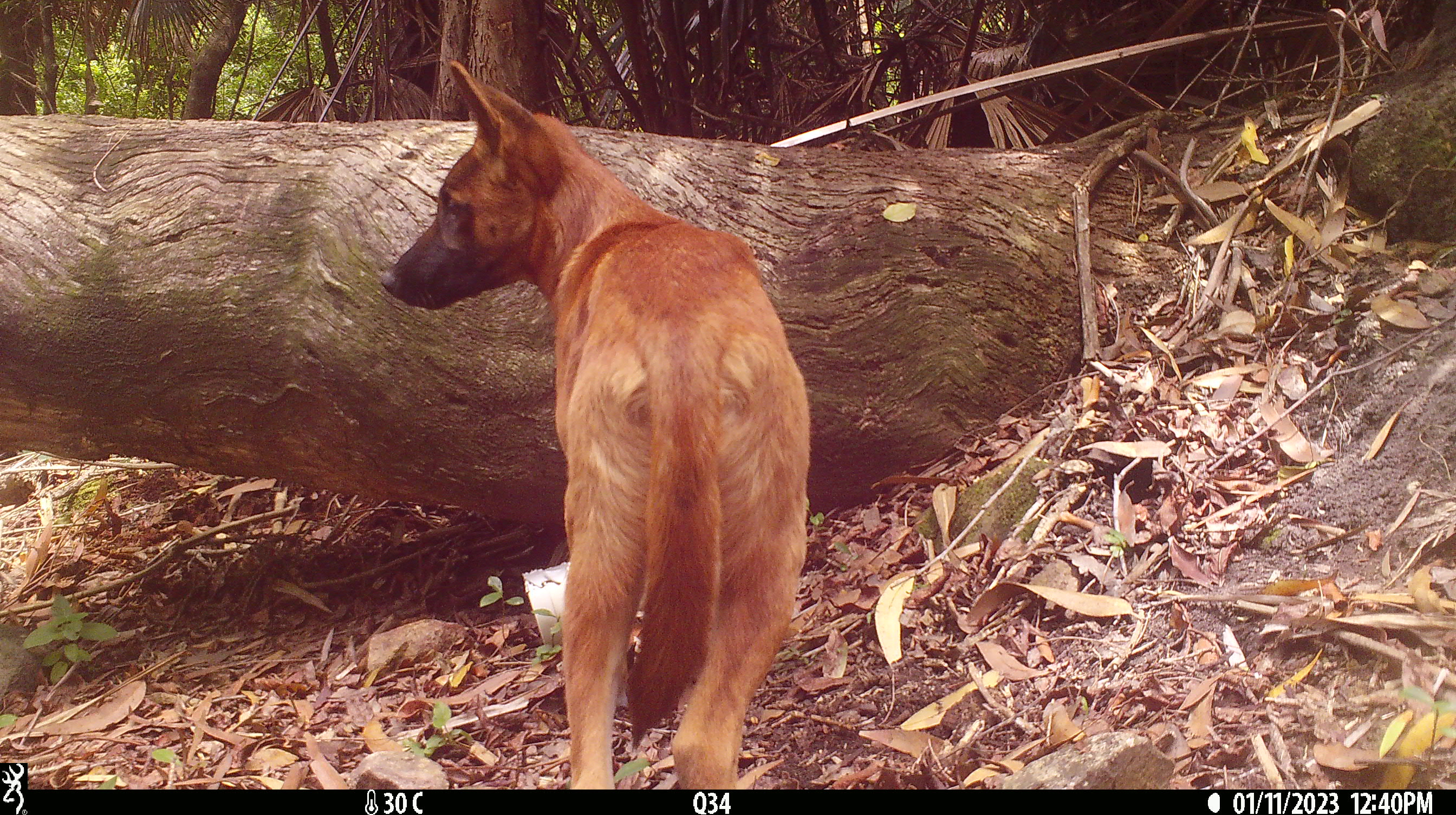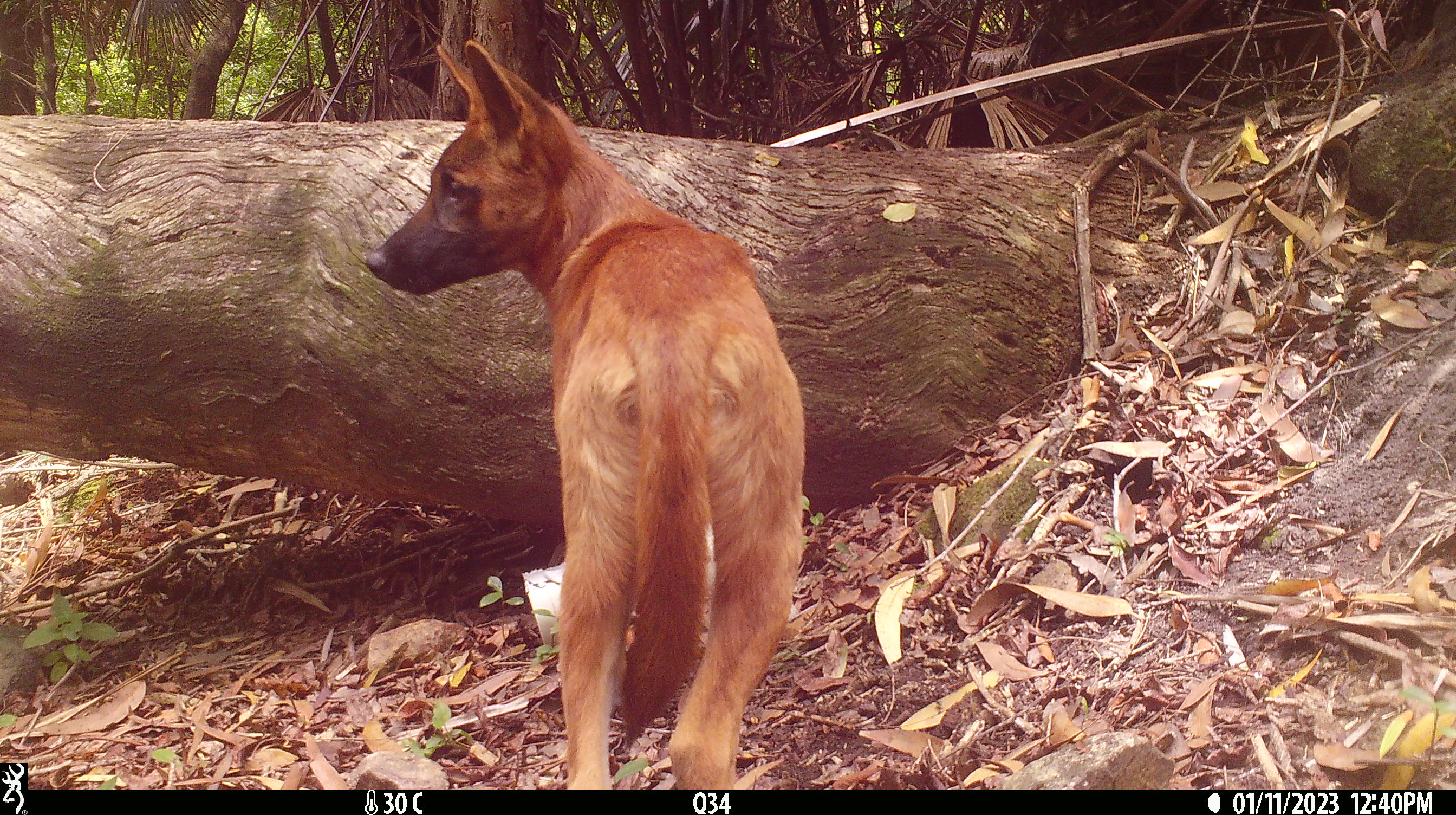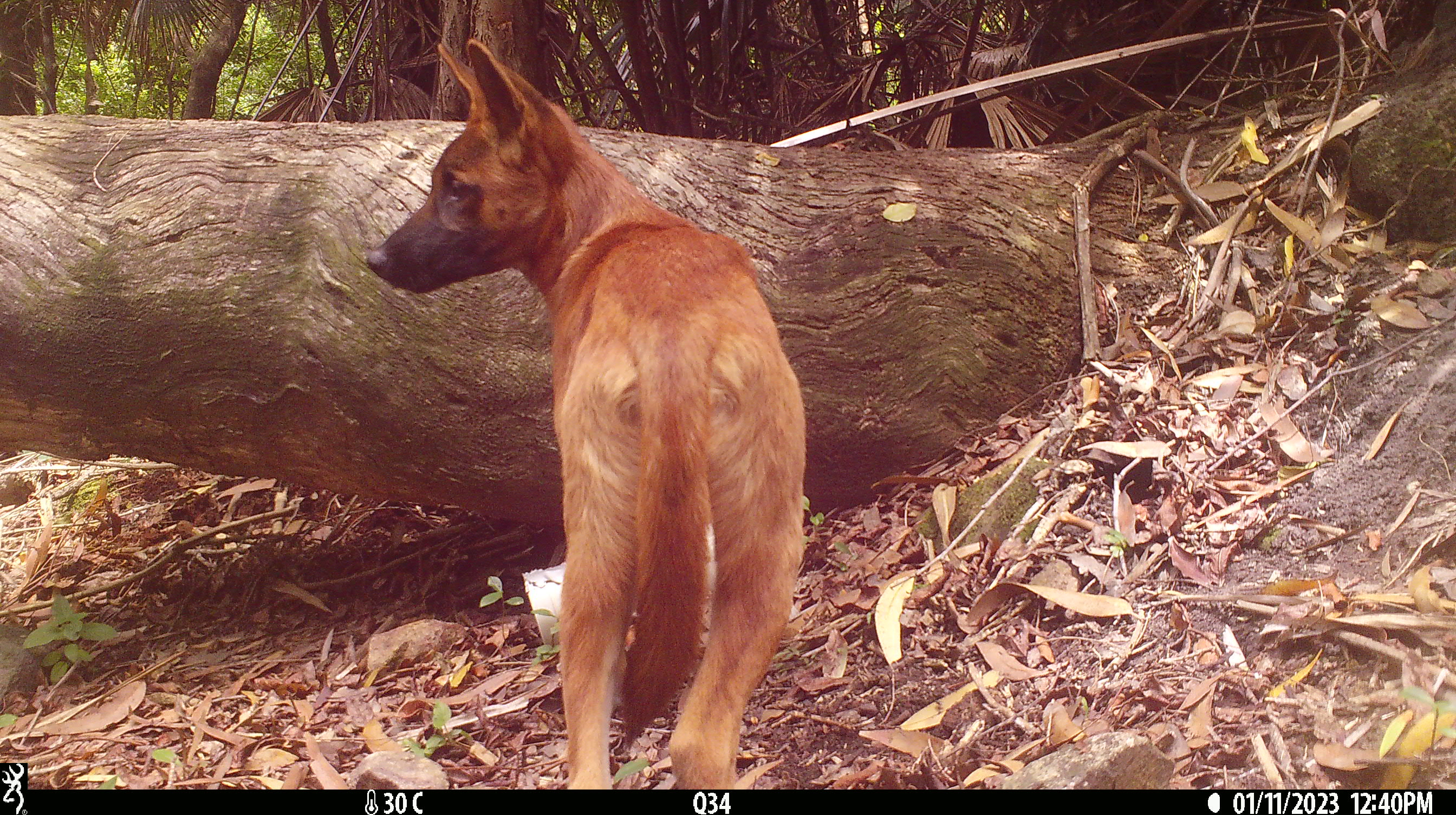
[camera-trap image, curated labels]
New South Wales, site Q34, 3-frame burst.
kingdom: Animalia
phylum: Chordata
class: Mammalia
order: Carnivora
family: Canidae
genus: Canis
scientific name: Canis familiaris dingo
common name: dingo